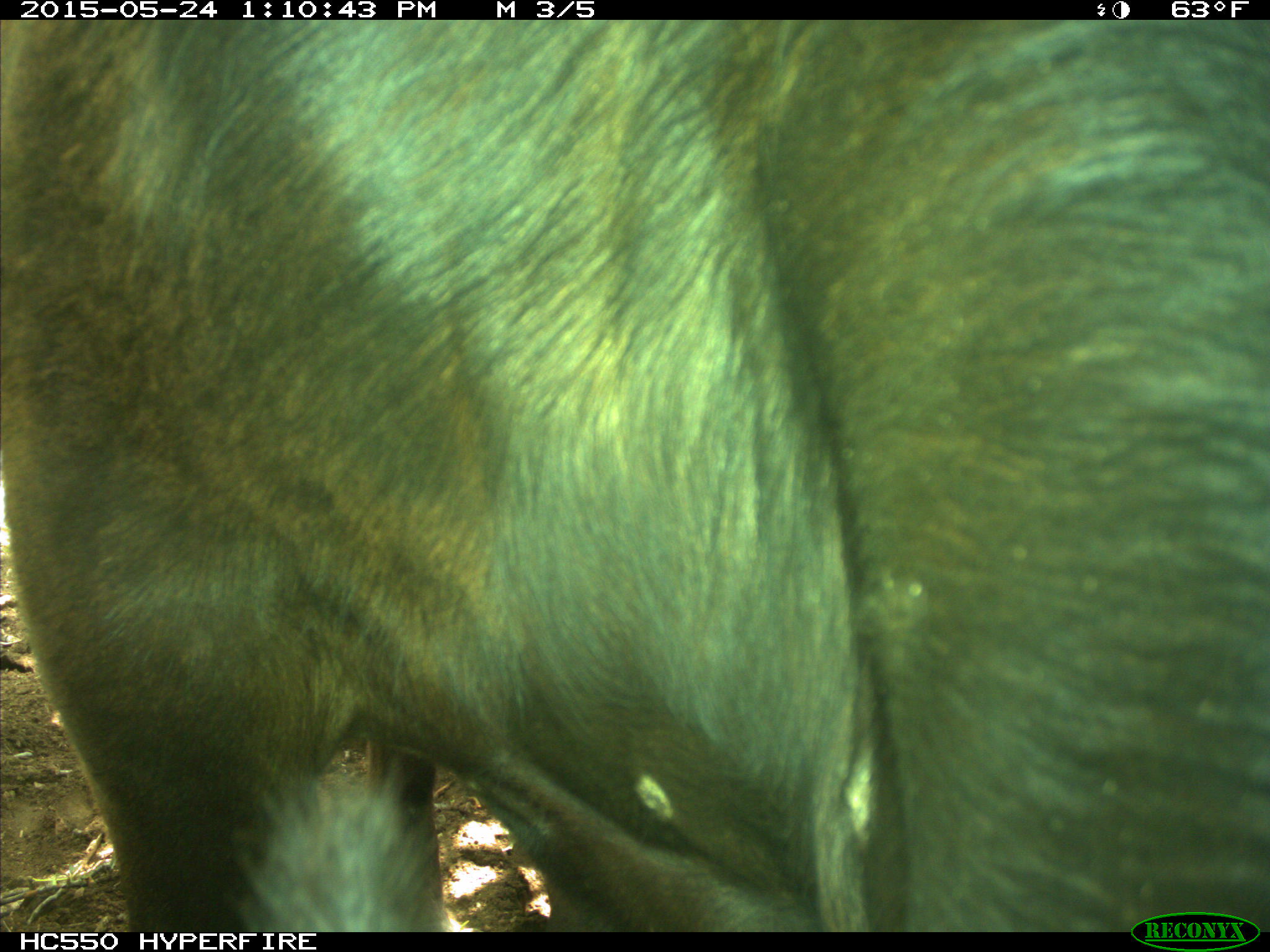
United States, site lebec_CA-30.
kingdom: Animalia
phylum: Chordata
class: Mammalia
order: Artiodactyla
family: Bovidae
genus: Bos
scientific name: Bos taurus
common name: domestic cow